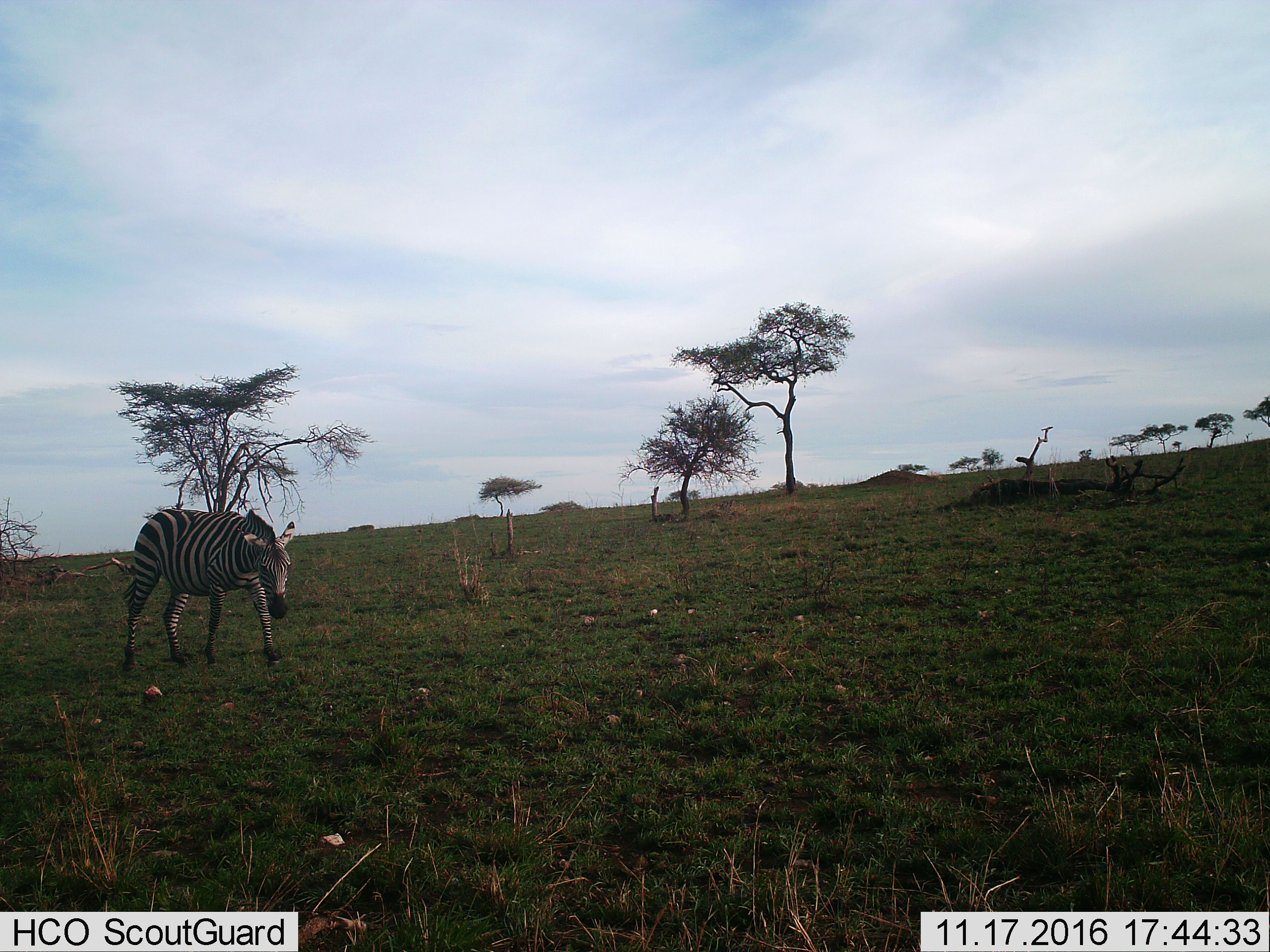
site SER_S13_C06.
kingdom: Animalia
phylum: Chordata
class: Mammalia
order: Perissodactyla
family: Equidae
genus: Equus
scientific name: Equus quagga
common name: plains zebra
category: zebraplains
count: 1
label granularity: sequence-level